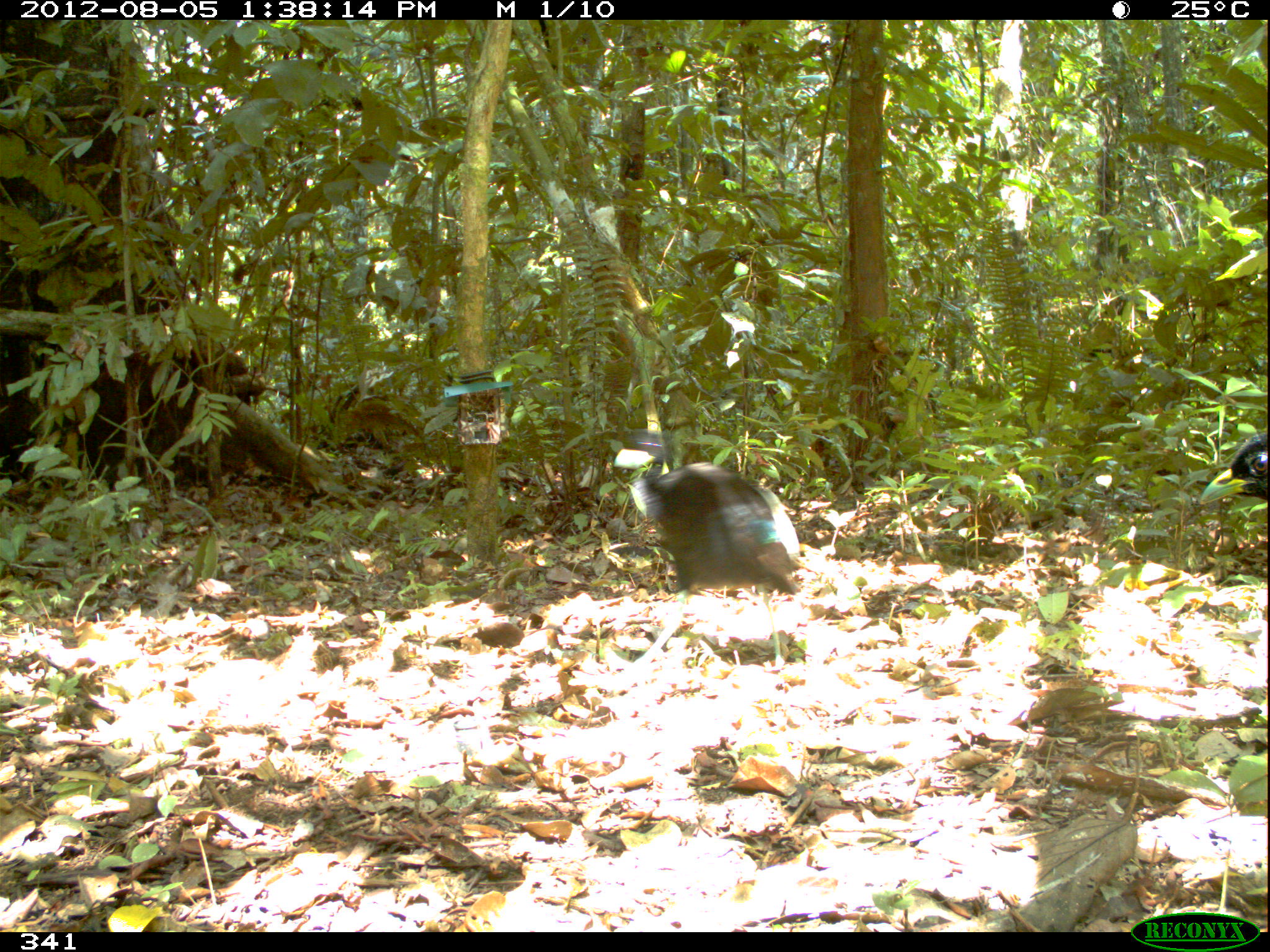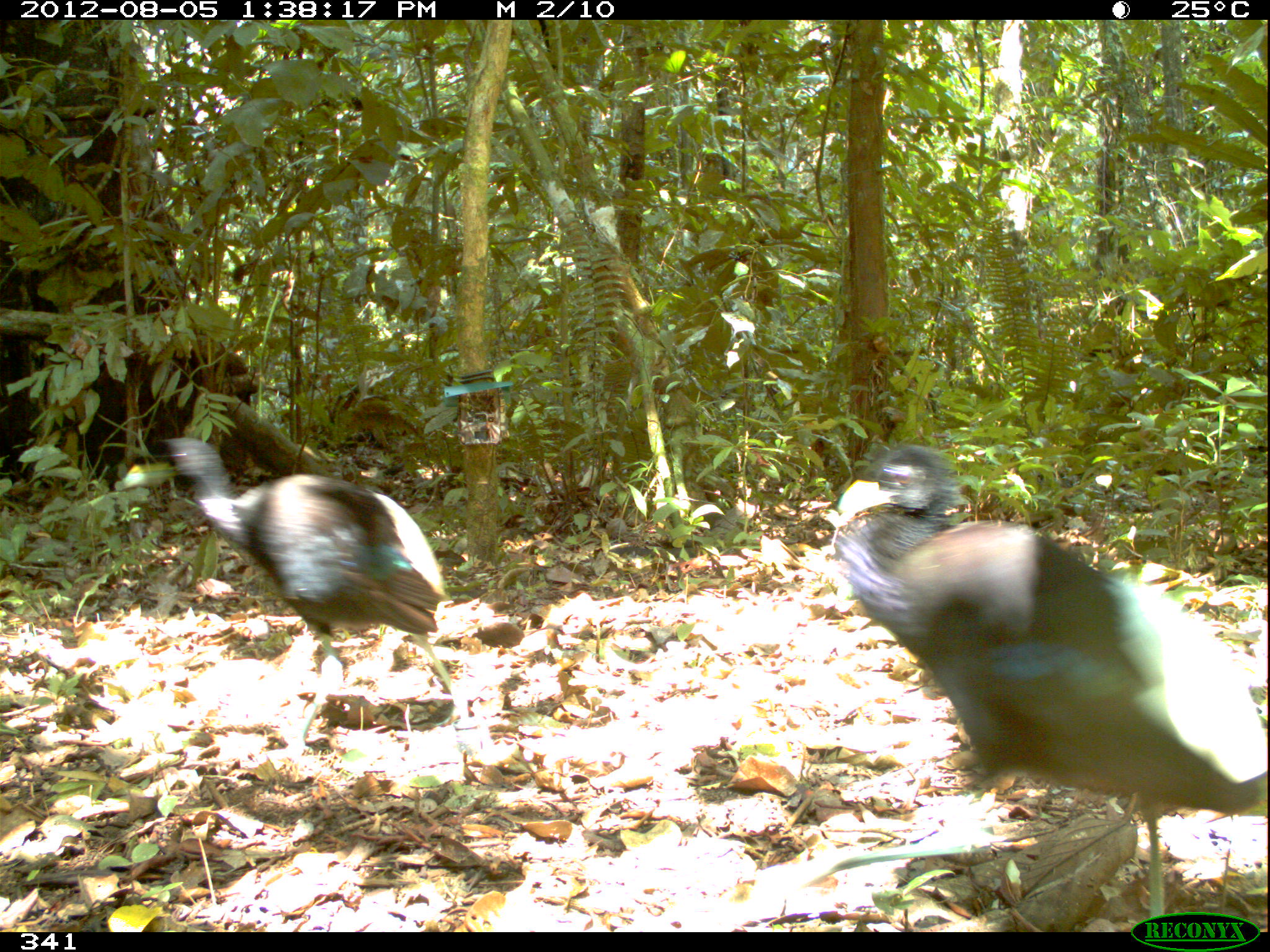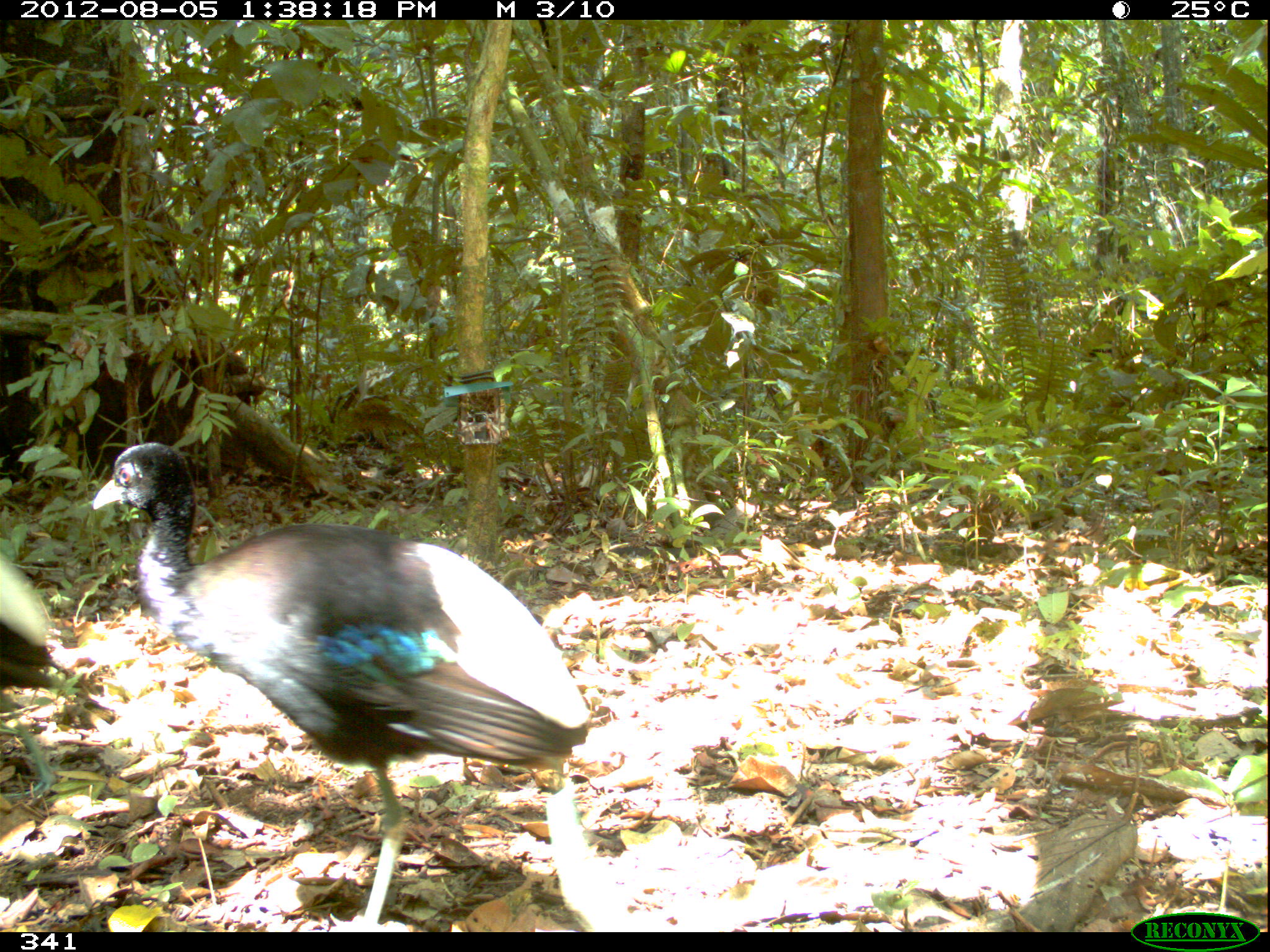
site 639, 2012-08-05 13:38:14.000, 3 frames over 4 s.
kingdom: Animalia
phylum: Chordata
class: Aves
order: Gruiformes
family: Psophiidae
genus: Psophia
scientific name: Psophia leucoptera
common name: pale-winged trumpeter